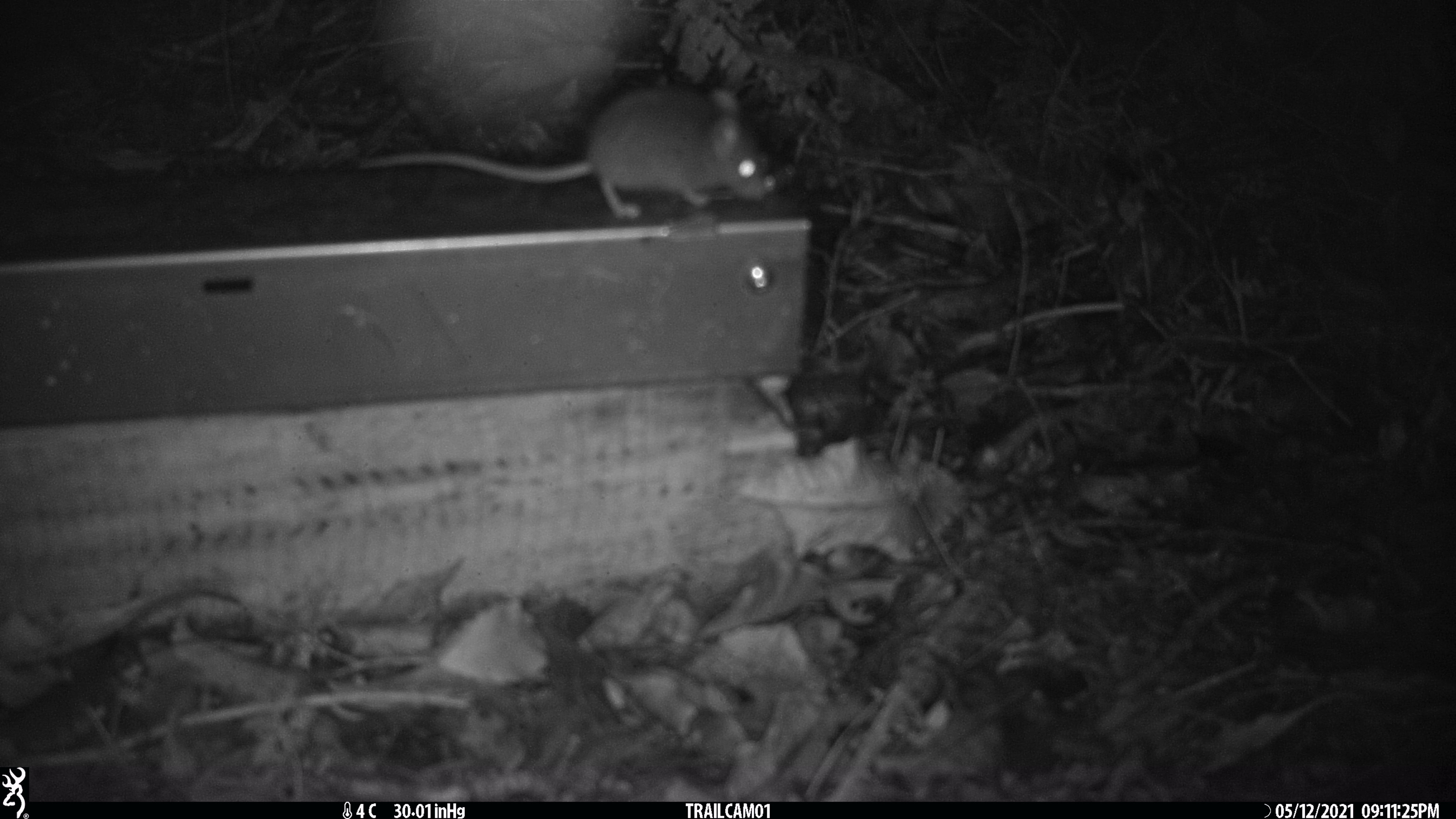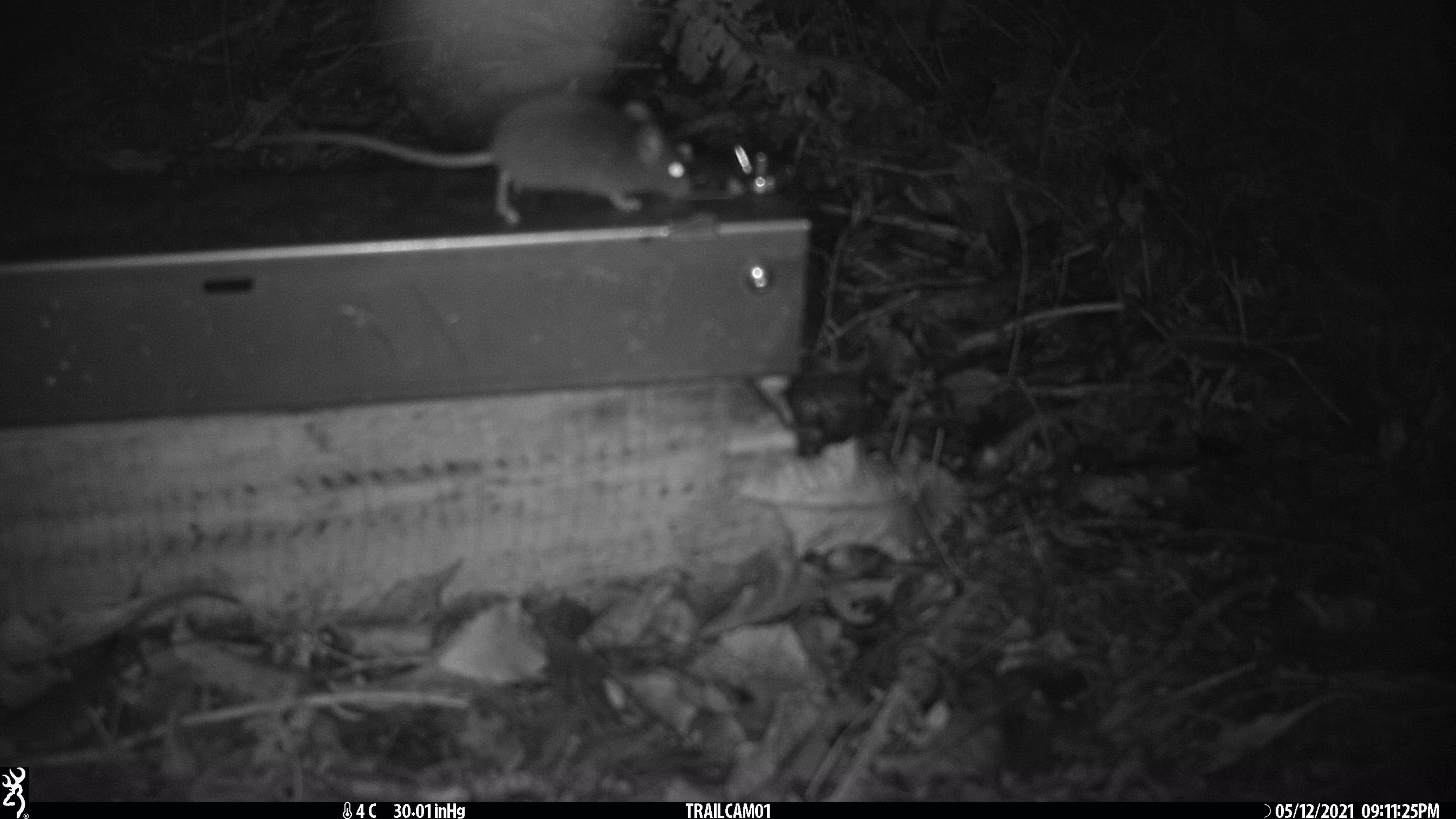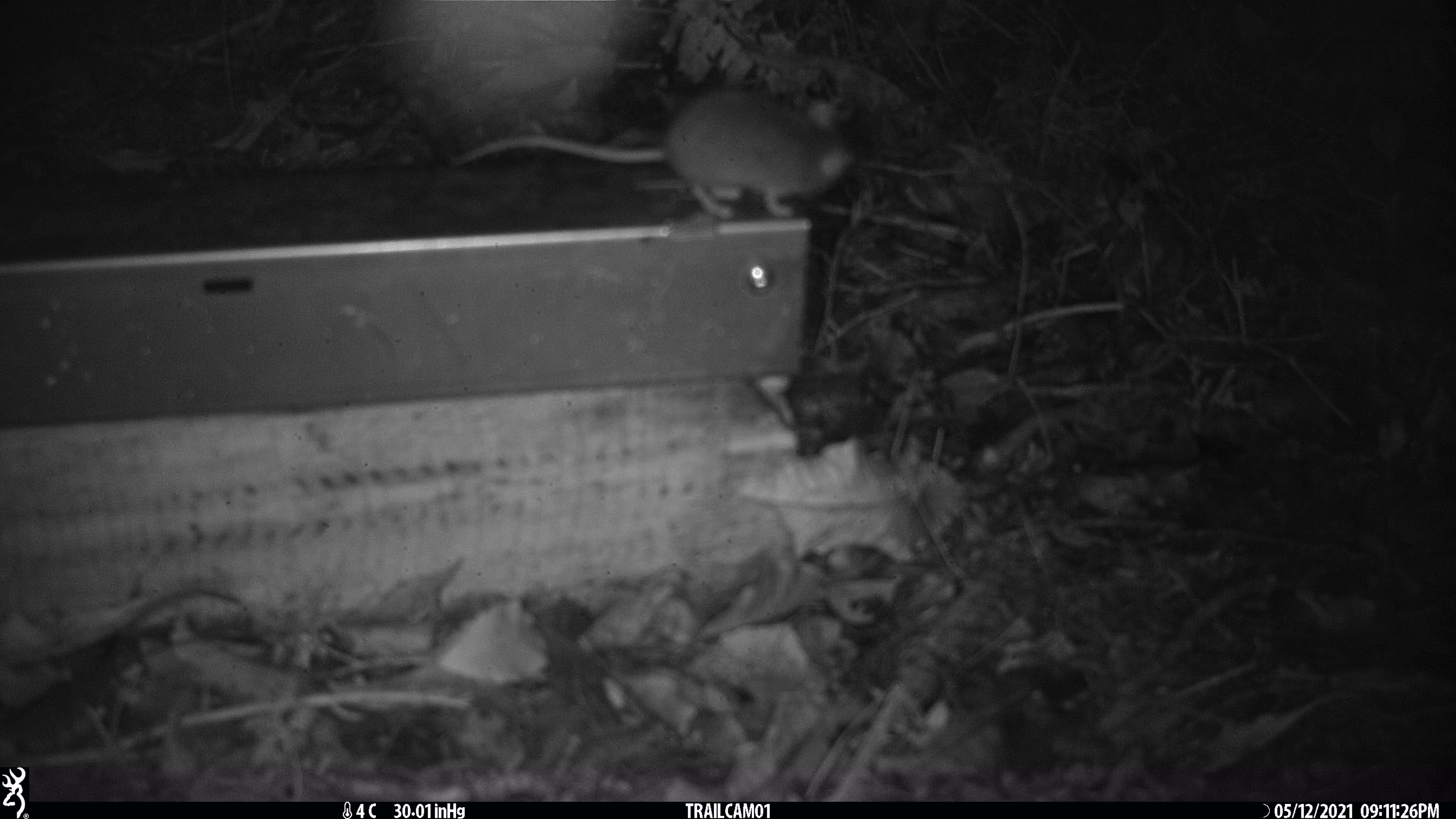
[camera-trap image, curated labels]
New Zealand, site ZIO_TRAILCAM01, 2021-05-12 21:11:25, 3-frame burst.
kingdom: Animalia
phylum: Chordata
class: Mammalia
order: Rodentia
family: Muridae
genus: Mus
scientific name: Mus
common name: mouse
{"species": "mouse (Mus)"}